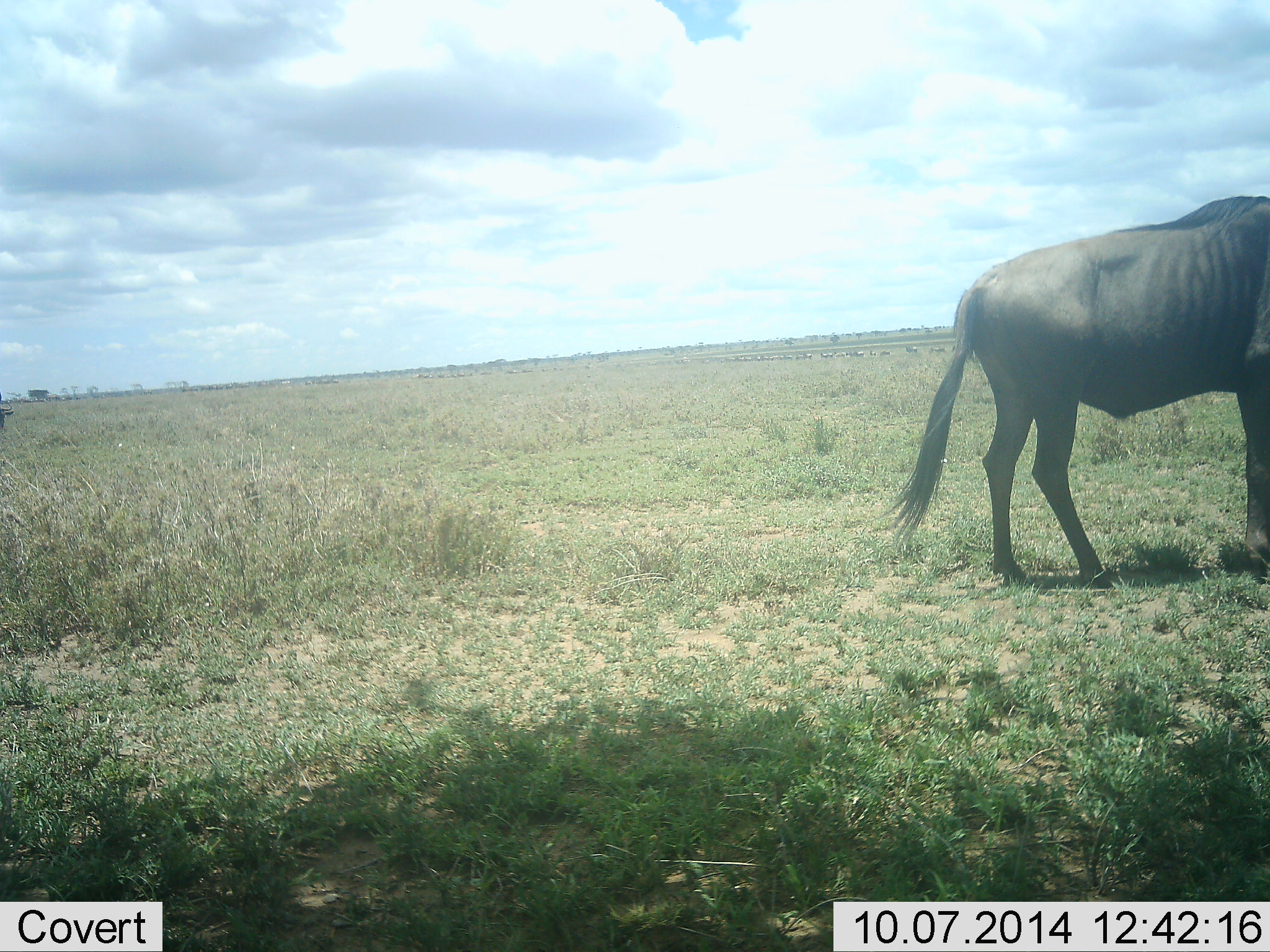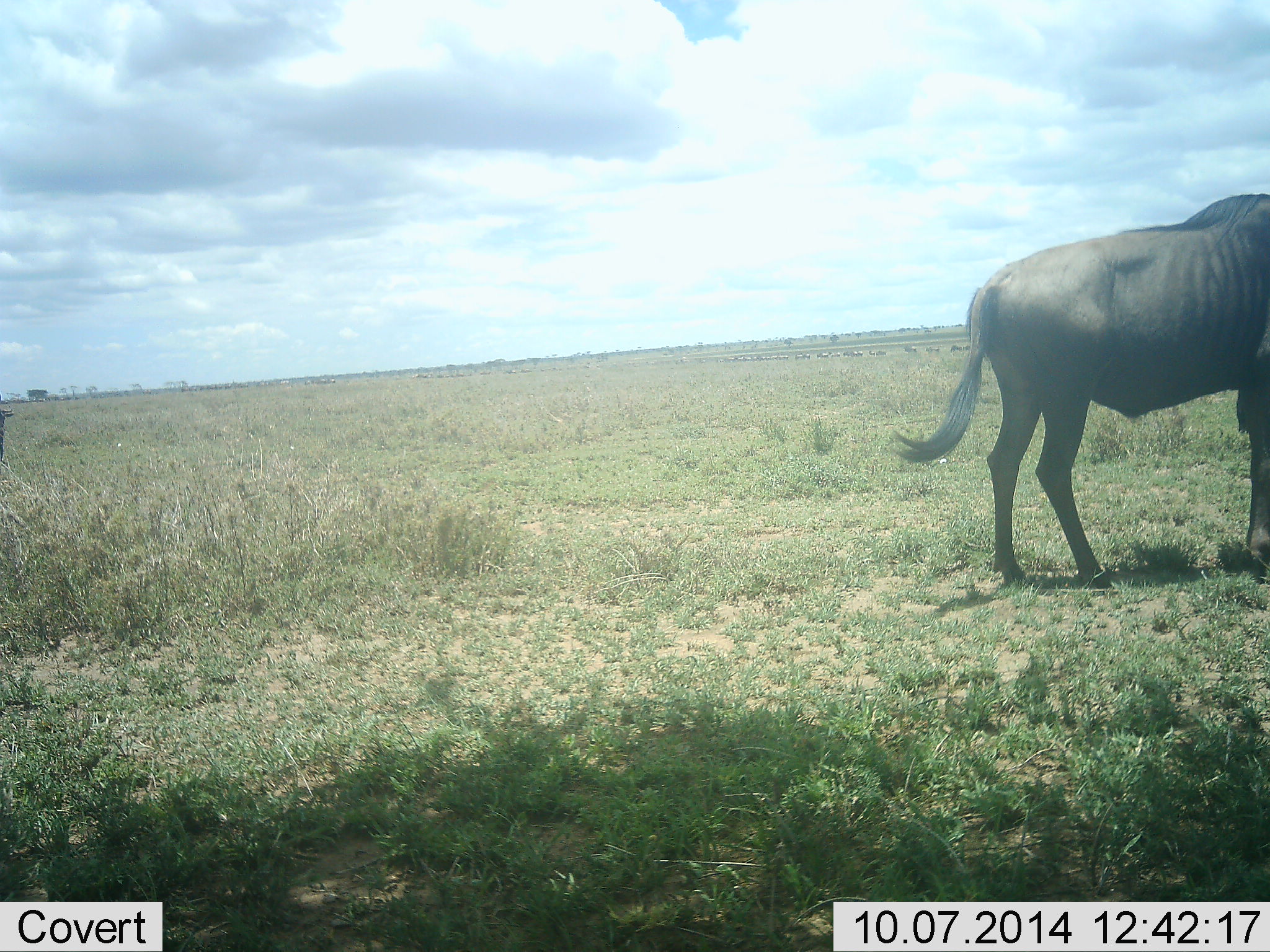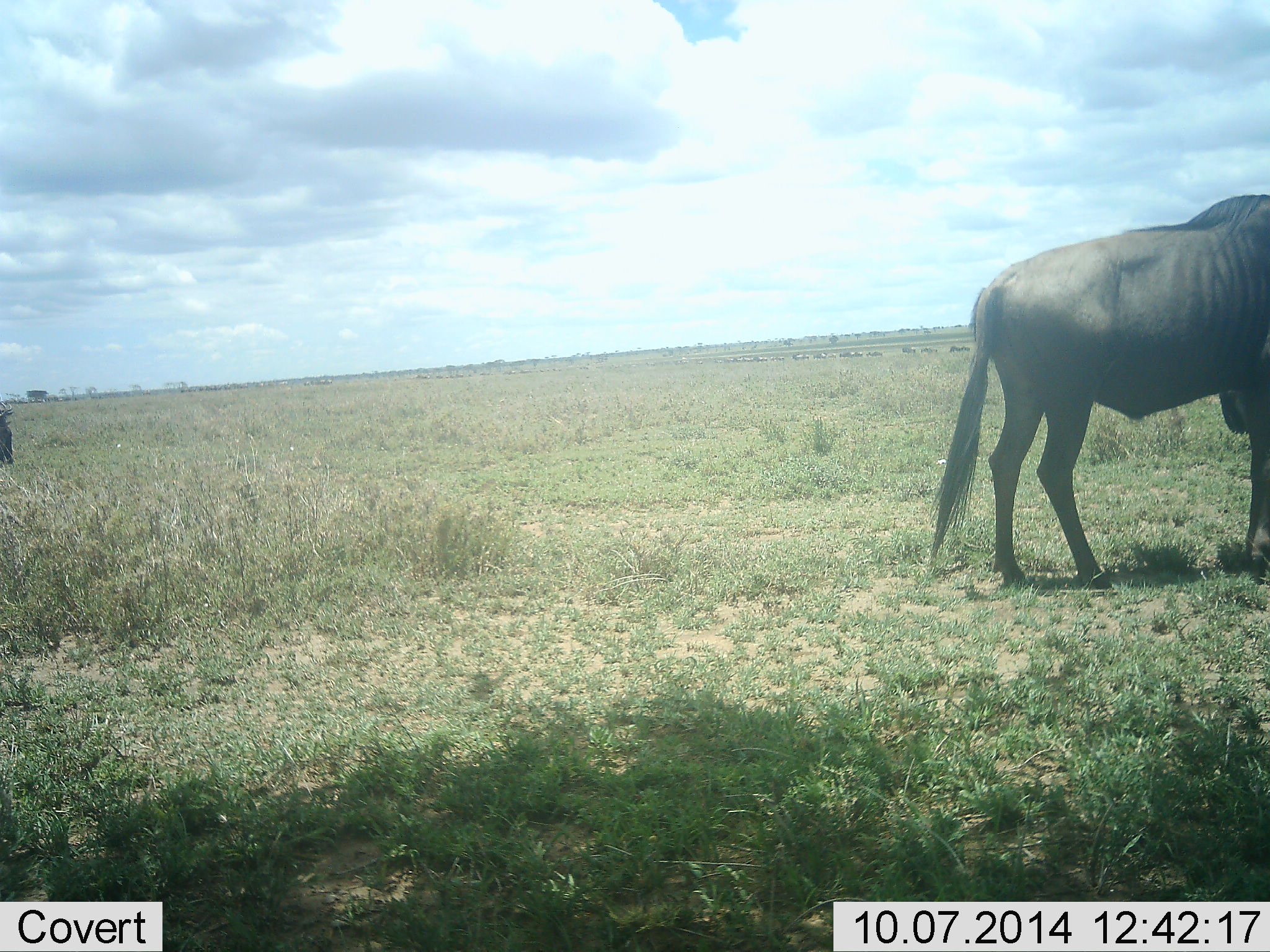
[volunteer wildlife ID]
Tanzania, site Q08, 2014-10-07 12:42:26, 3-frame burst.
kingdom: Animalia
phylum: Chordata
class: Mammalia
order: Artiodactyla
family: Bovidae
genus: Connochaetes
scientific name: Connochaetes taurinus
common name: blue wildebeest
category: wildebeest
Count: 2.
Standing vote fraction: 90%.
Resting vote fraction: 0%.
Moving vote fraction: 10%.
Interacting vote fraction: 0%.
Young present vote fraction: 0%.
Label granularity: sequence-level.